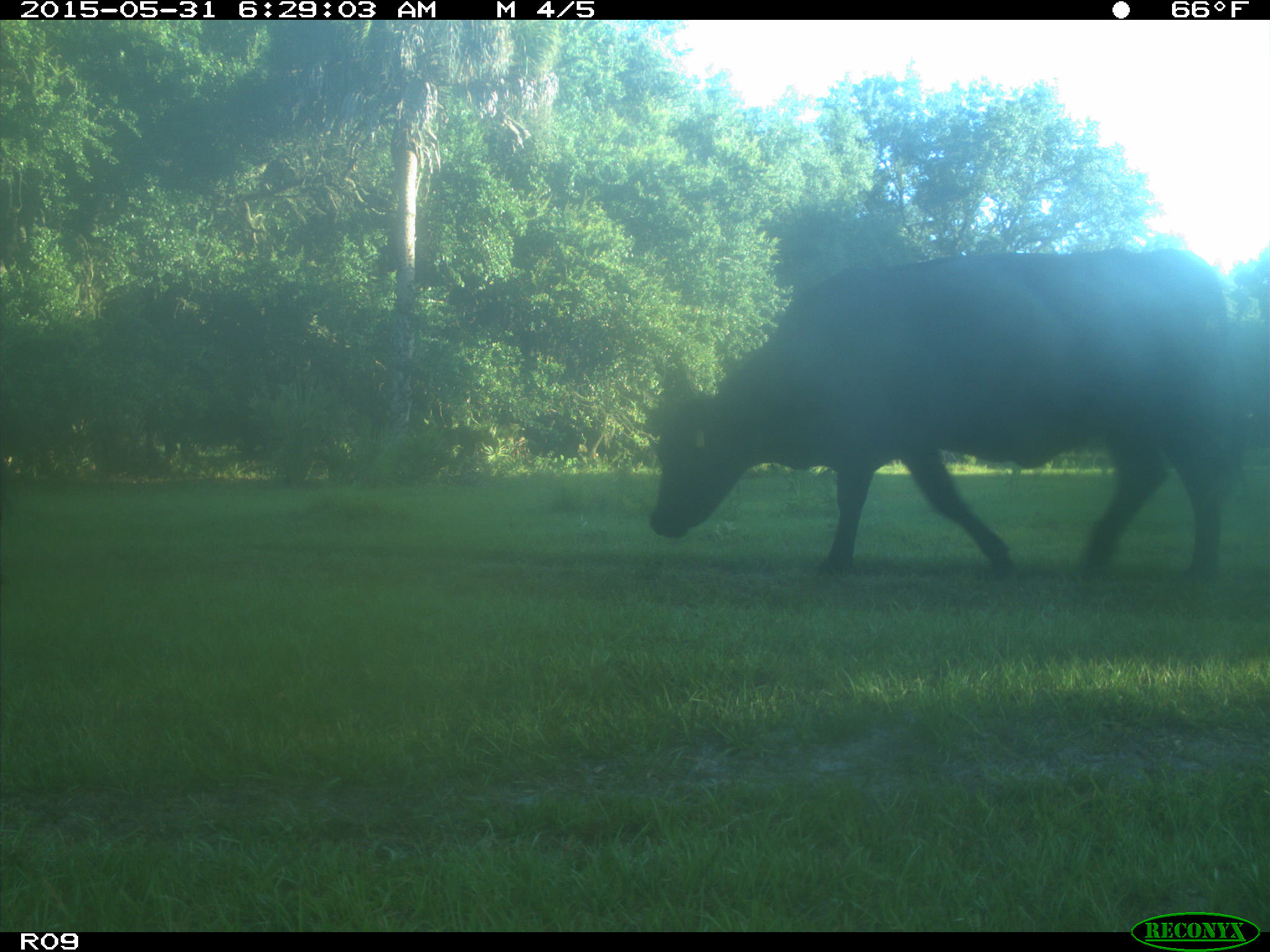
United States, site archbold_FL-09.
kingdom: Animalia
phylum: Chordata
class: Mammalia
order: Artiodactyla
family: Bovidae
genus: Bos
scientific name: Bos taurus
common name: domestic cow